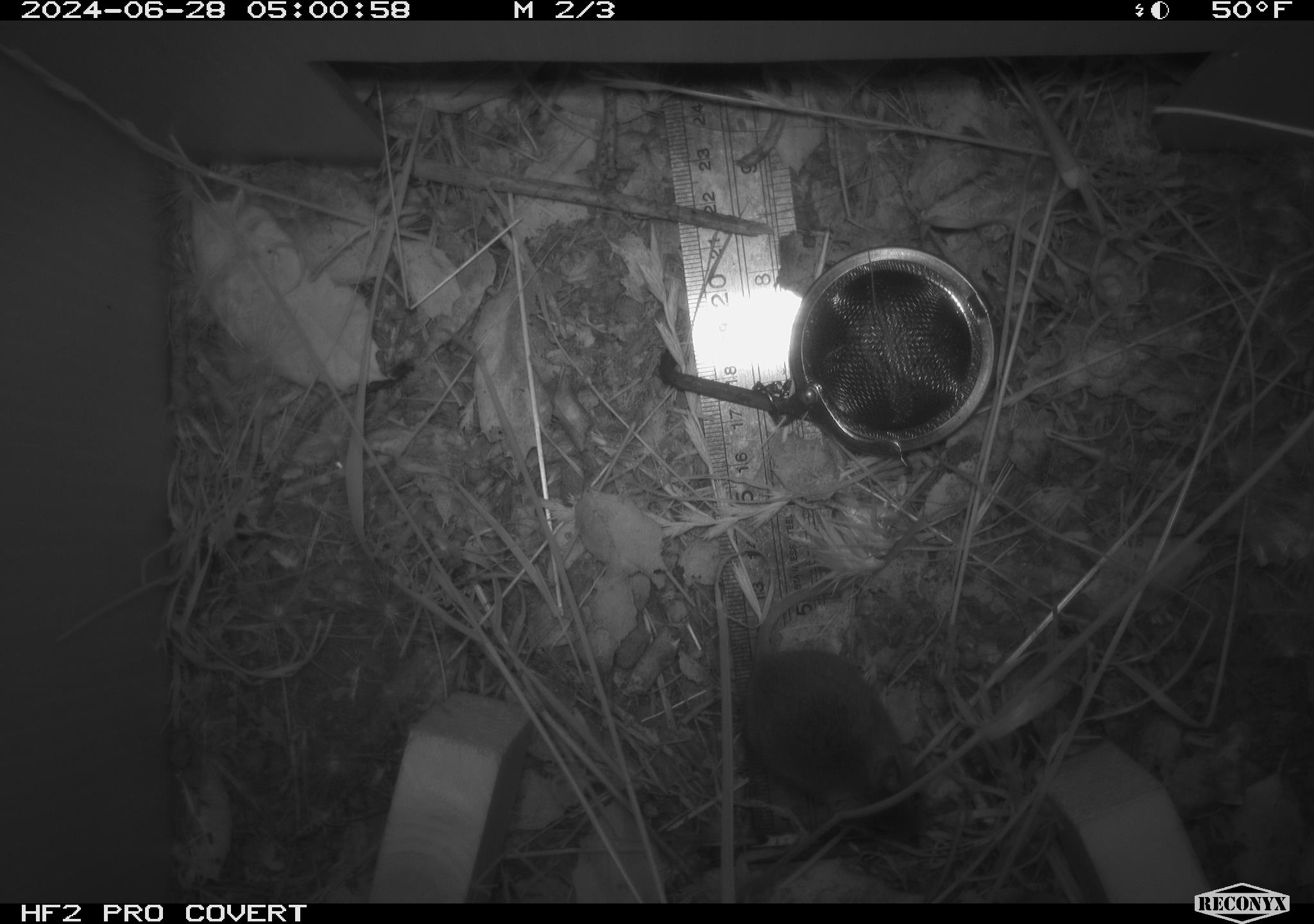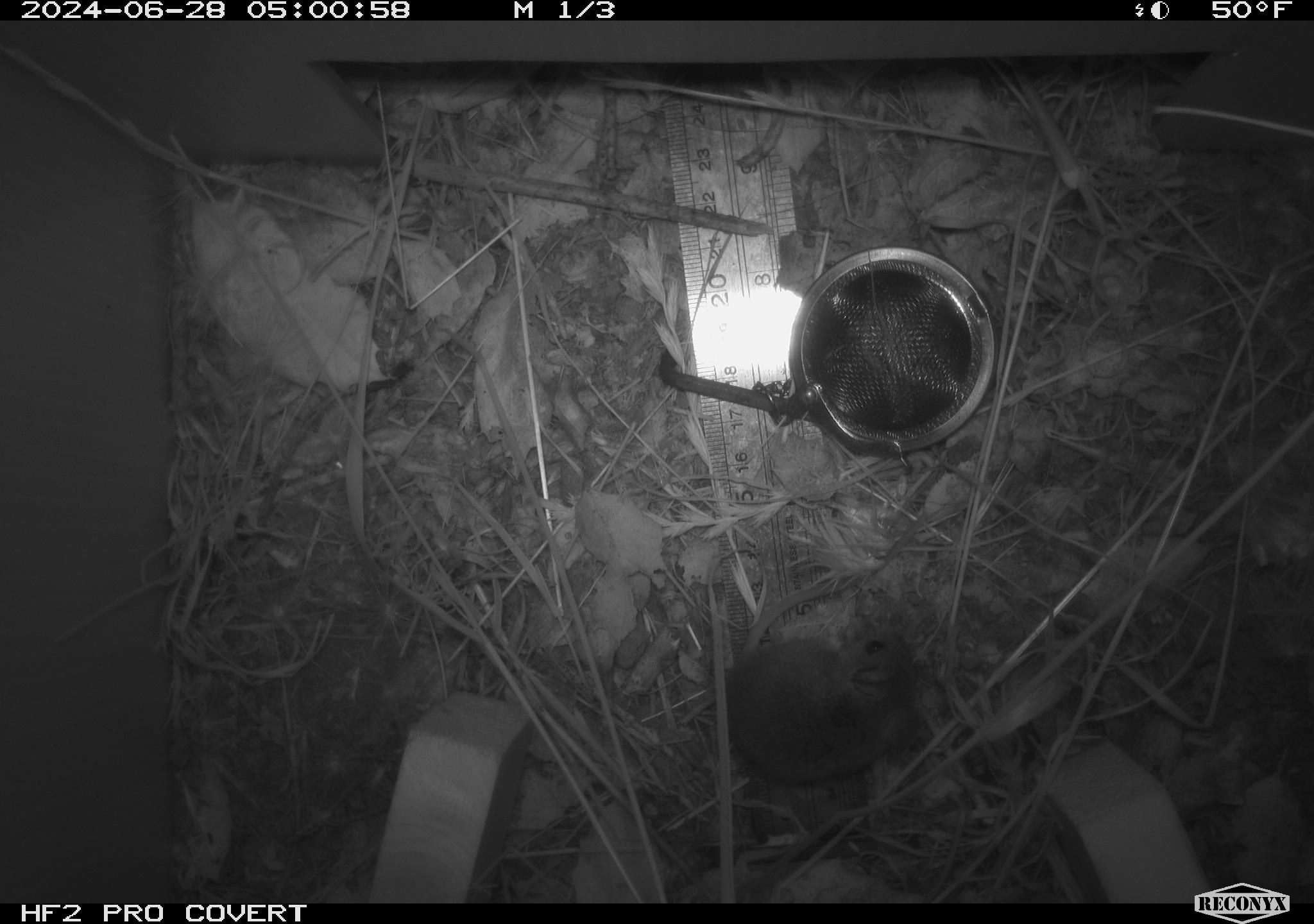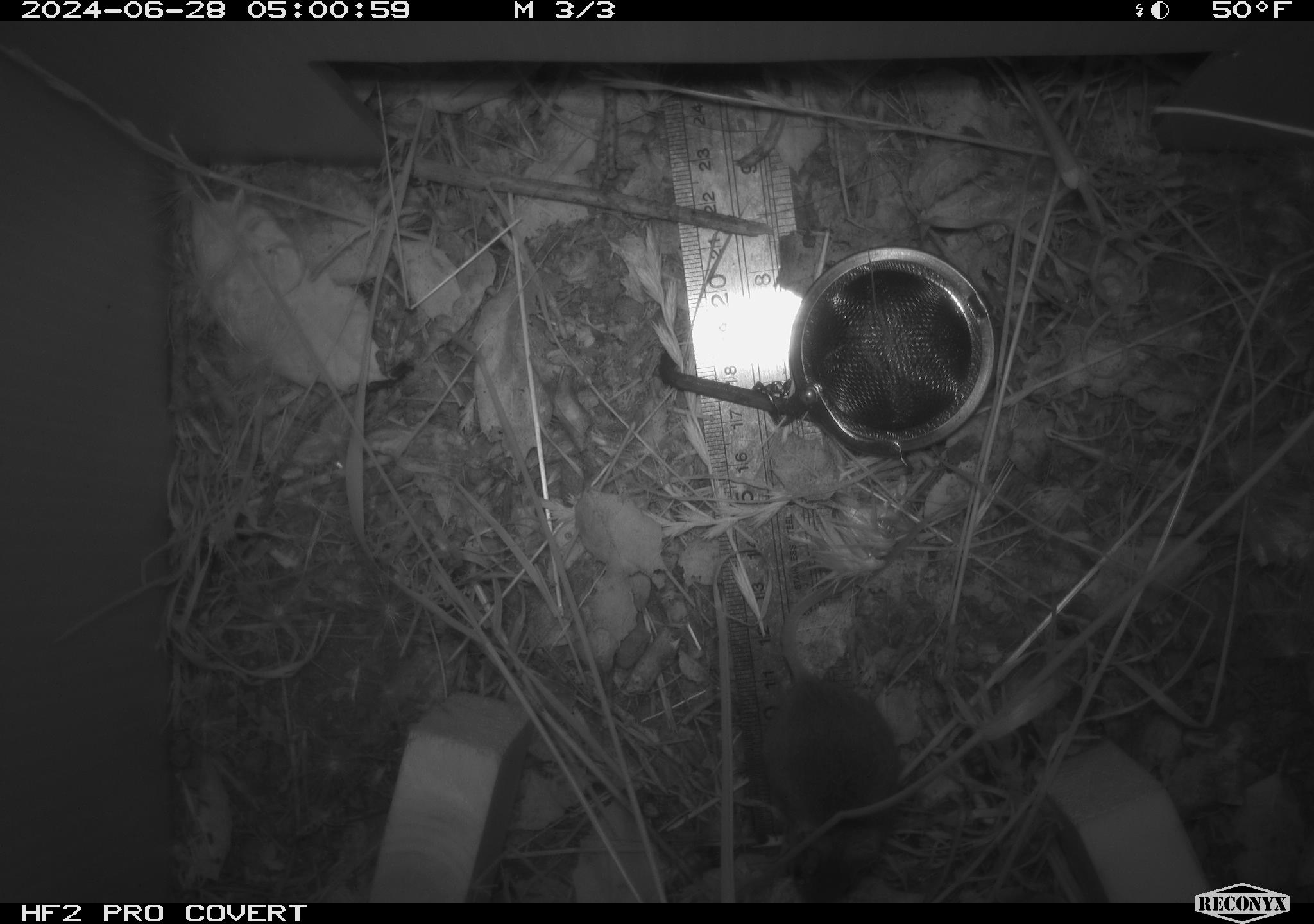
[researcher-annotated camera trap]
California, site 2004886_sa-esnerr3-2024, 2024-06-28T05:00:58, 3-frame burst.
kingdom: Animalia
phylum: Chordata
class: Mammalia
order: Rodentia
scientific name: Rodentia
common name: rodent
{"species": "rodent (Rodentia)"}